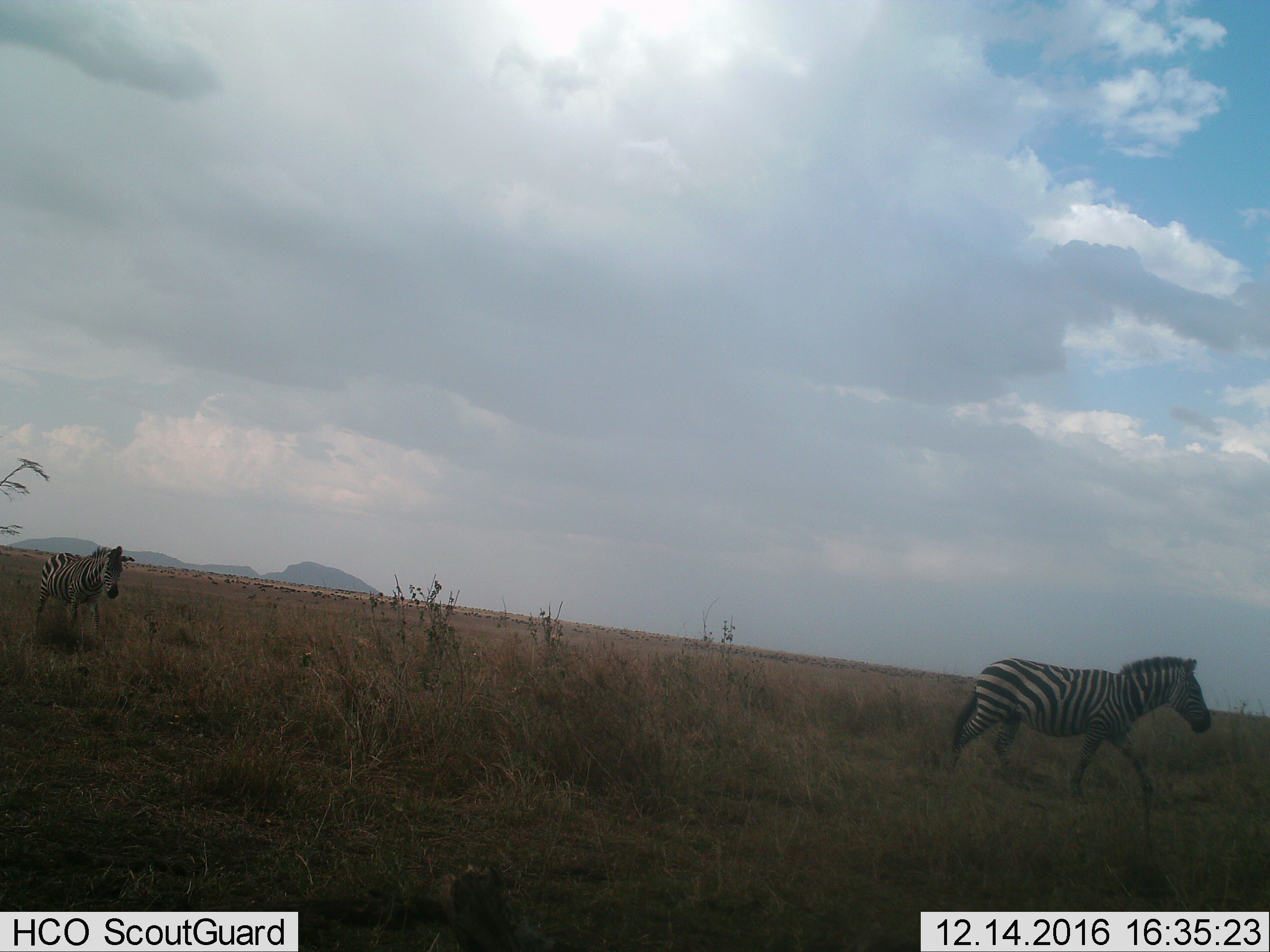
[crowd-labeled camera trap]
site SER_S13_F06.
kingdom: Animalia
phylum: Chordata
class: Mammalia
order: Perissodactyla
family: Equidae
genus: Equus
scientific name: Equus quagga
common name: plains zebra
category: zebraplains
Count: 2.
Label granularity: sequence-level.